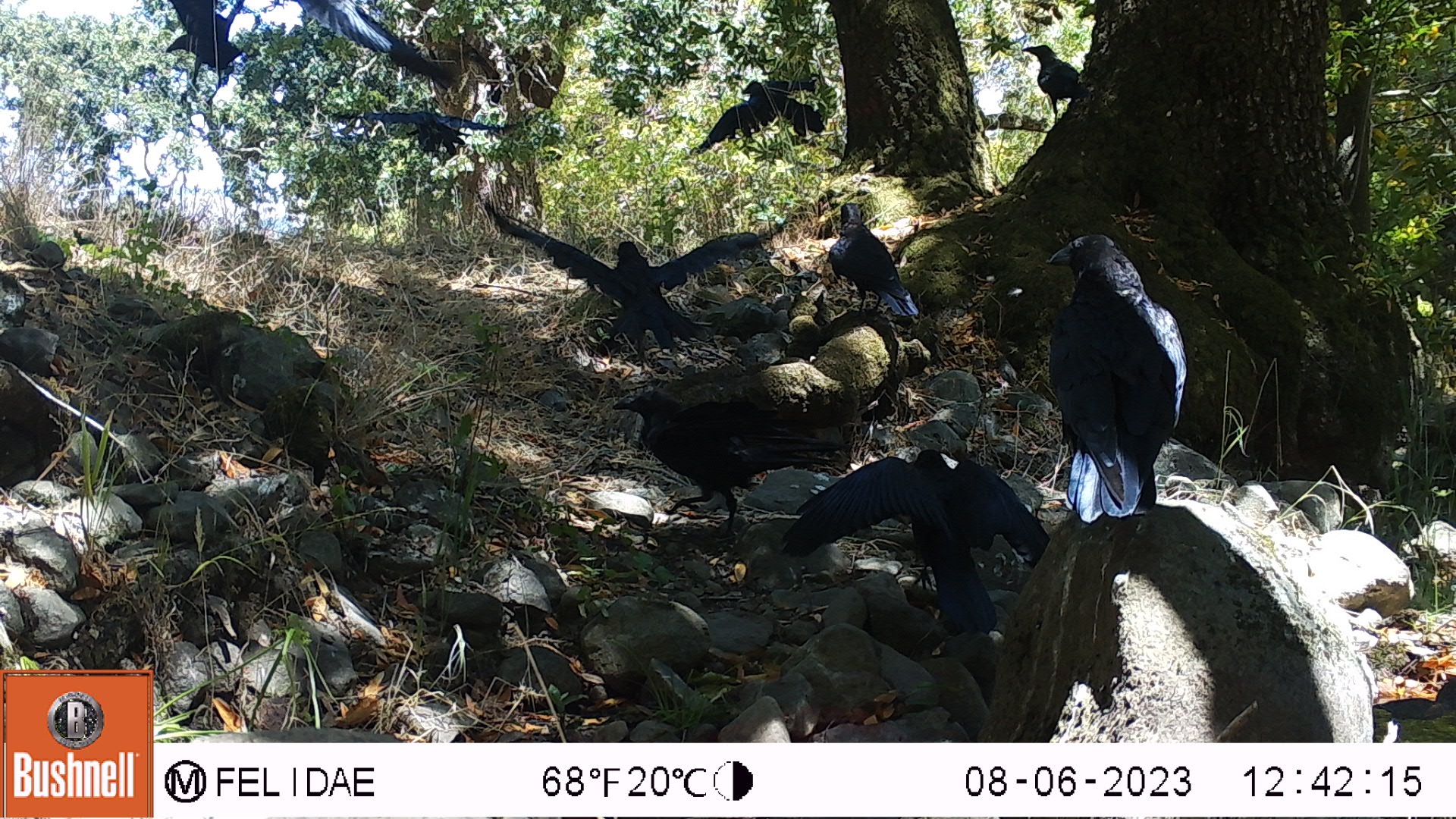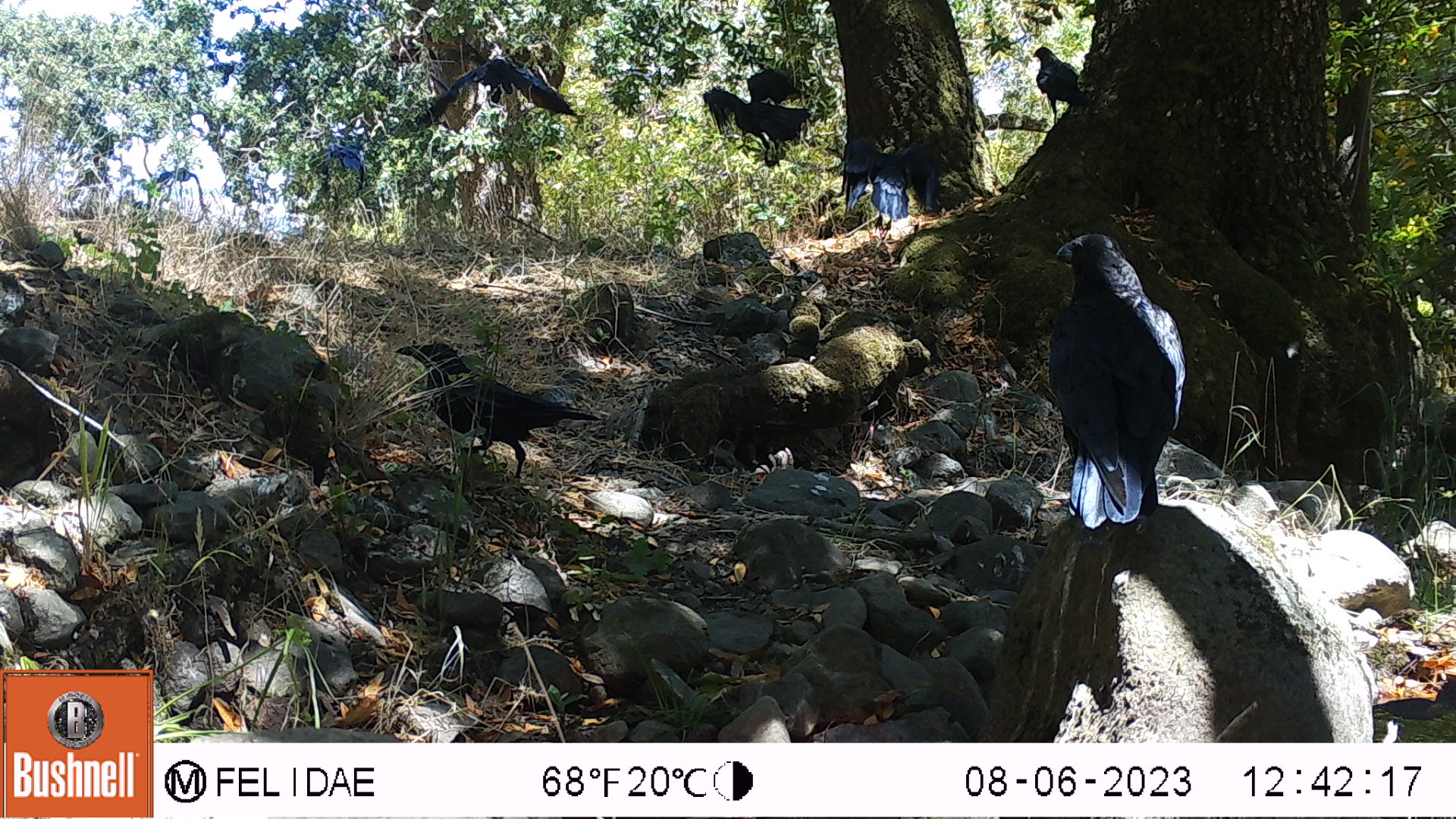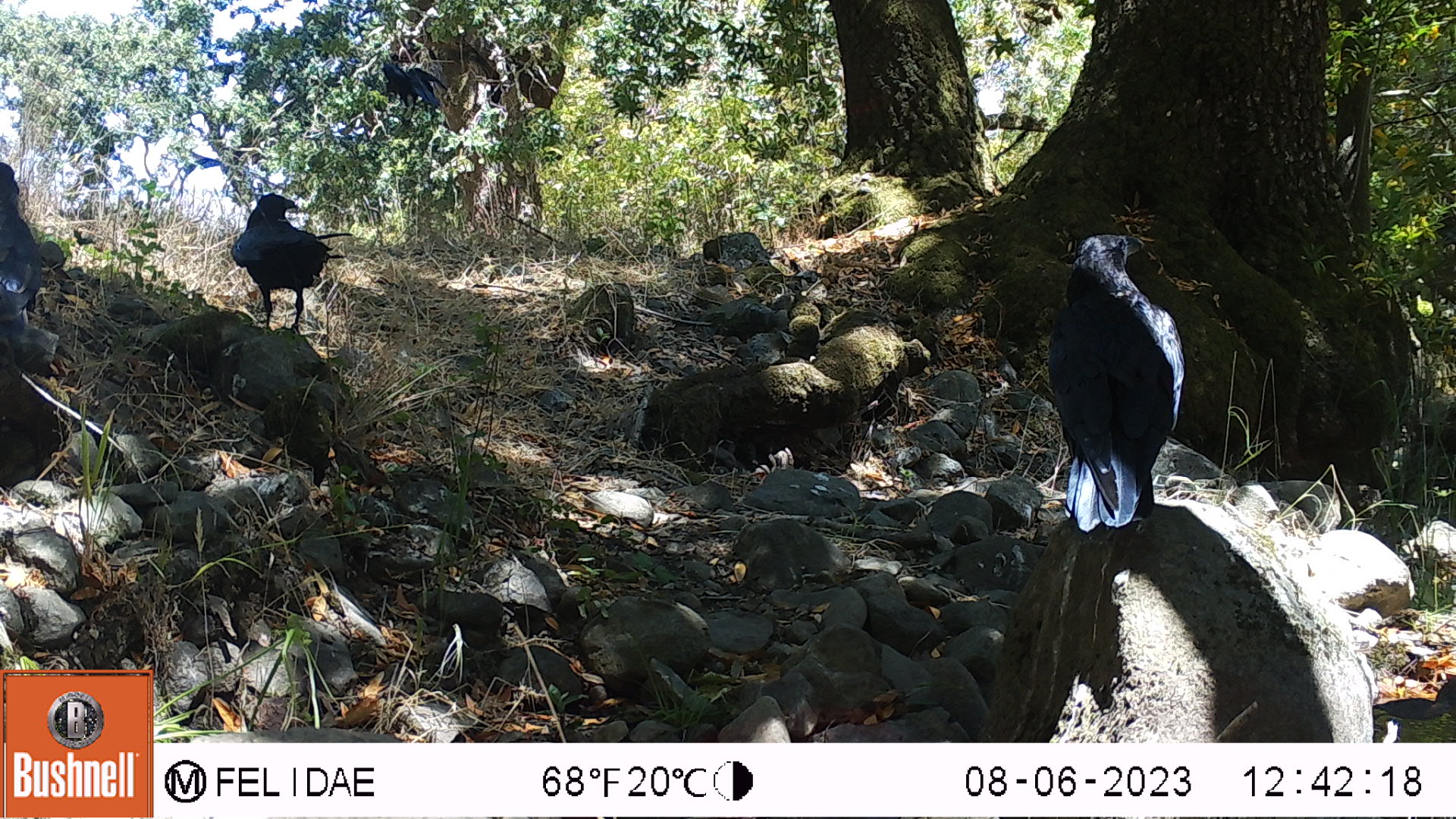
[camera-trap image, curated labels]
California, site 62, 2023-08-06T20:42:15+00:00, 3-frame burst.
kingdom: Animalia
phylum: Chordata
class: Aves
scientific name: Aves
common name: bird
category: unknown bird